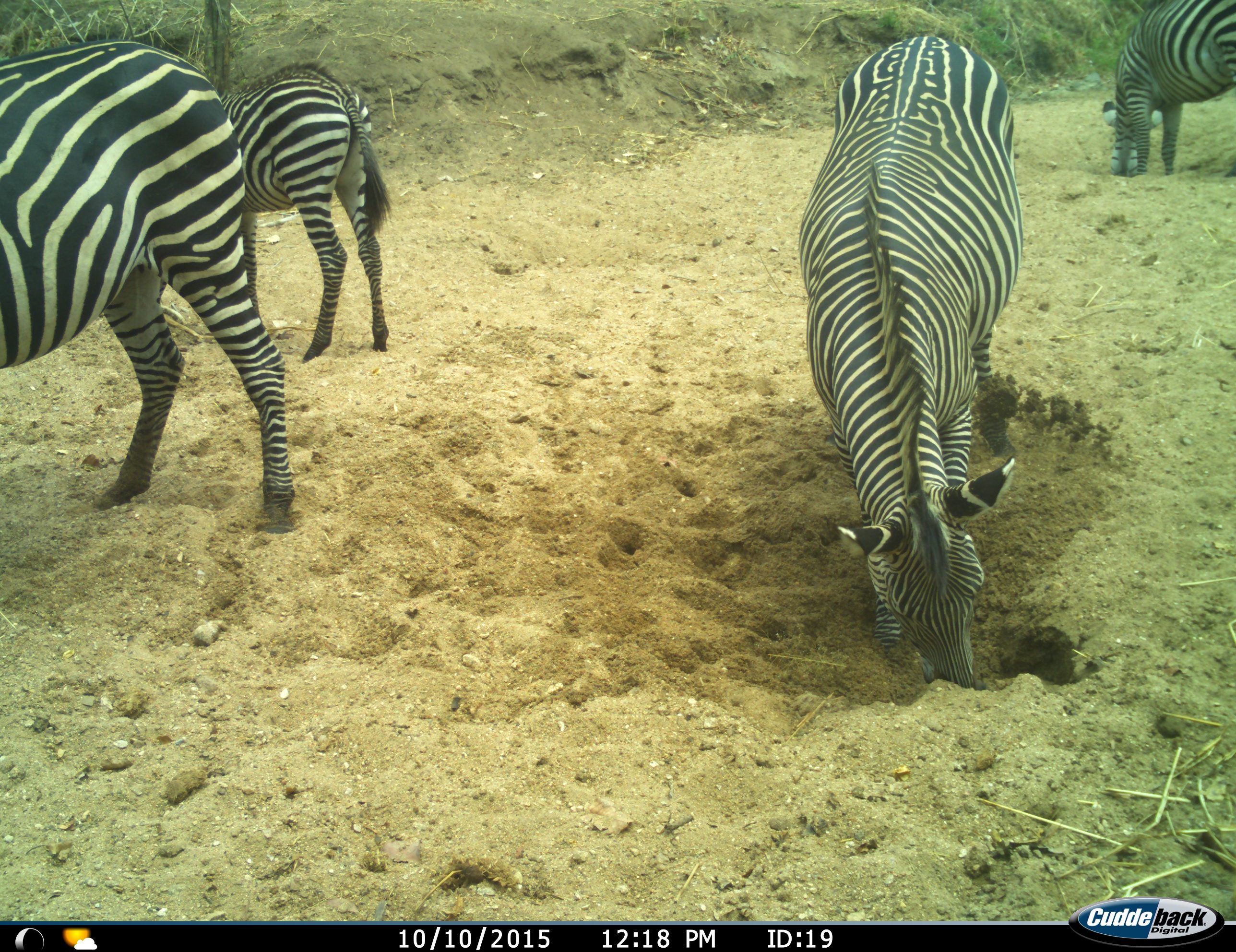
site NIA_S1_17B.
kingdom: Animalia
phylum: Chordata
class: Mammalia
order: Perissodactyla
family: Equidae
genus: Equus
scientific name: Equus quagga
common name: plains zebra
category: zebraplains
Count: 4.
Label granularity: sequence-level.